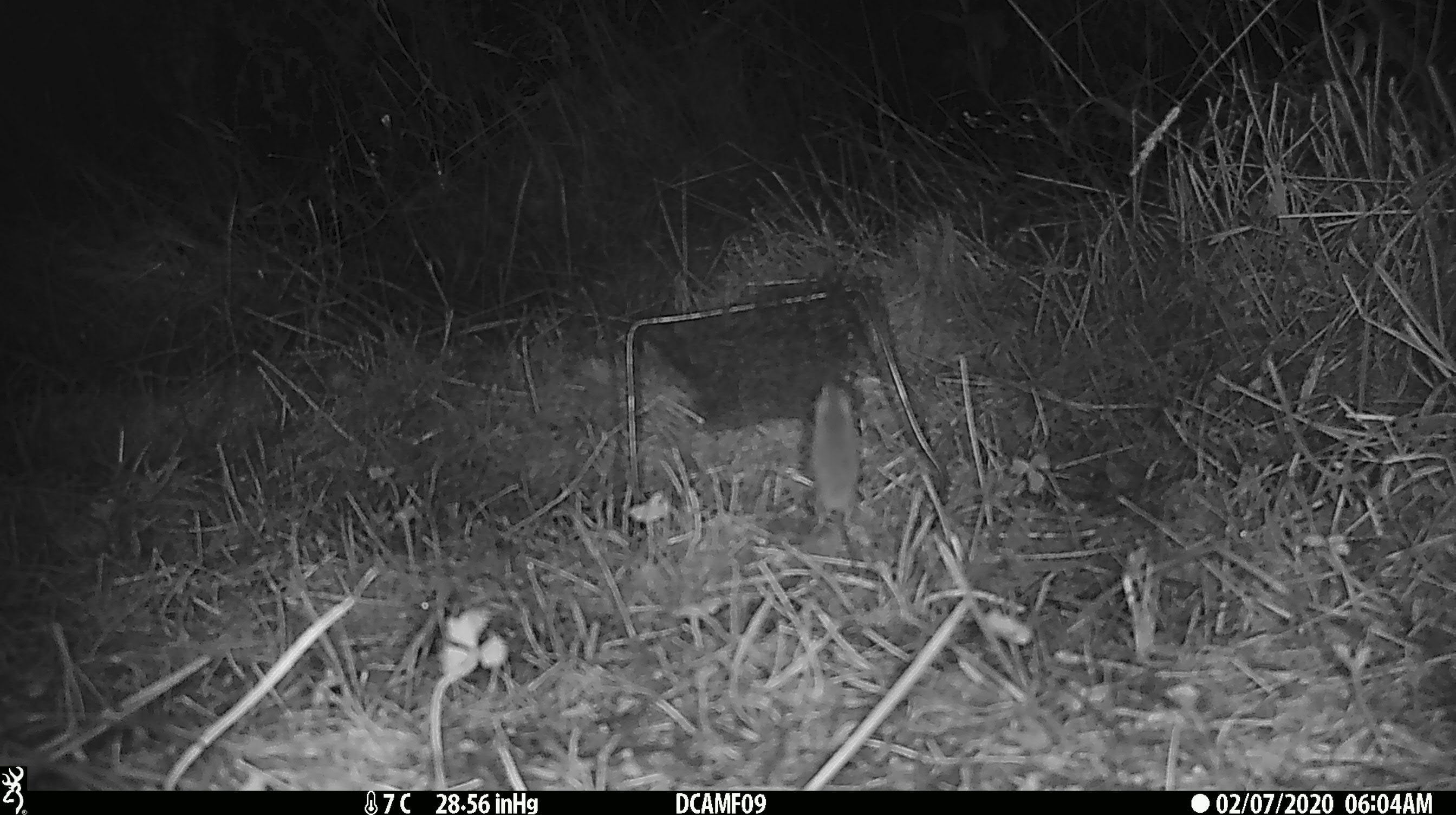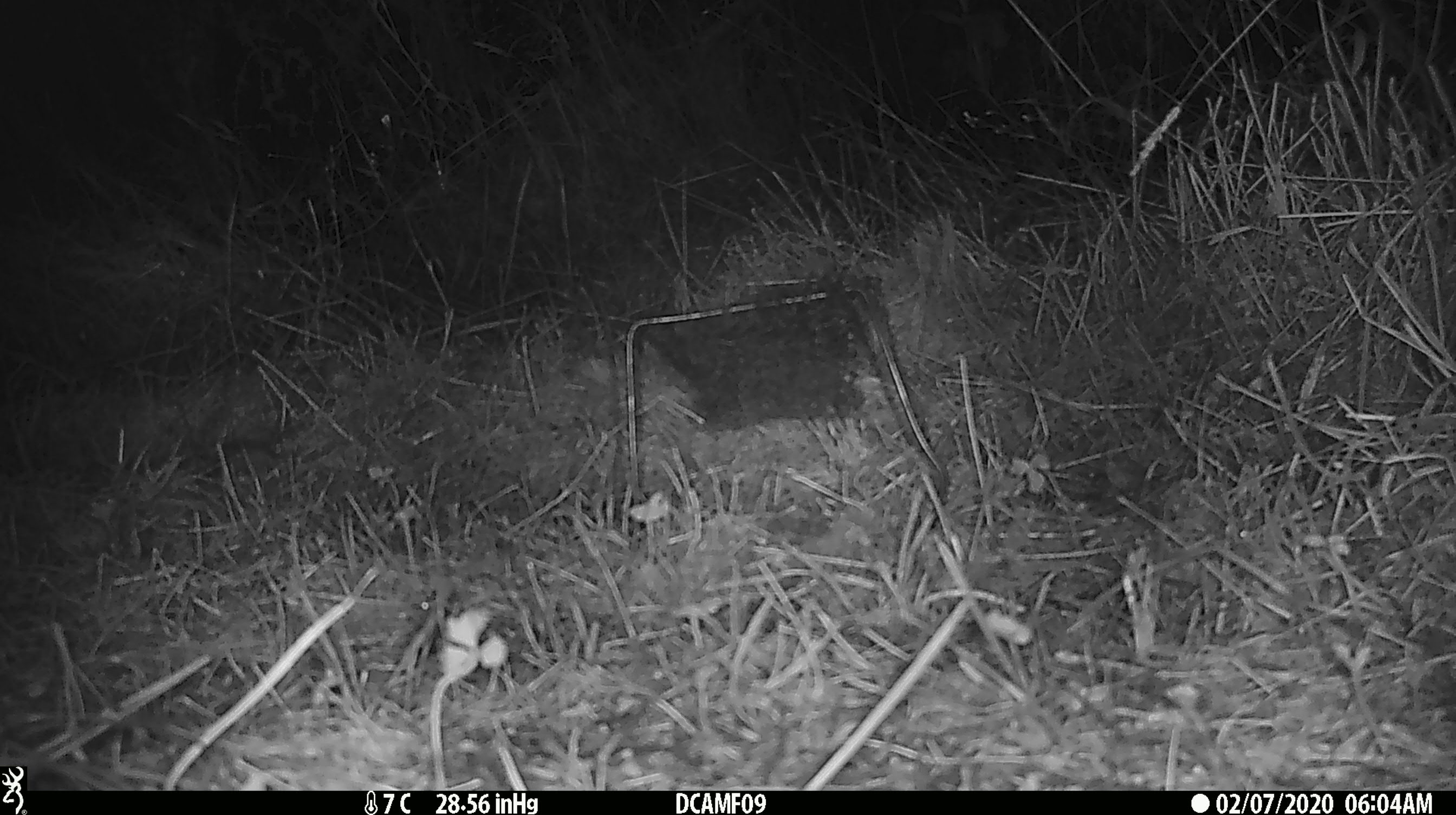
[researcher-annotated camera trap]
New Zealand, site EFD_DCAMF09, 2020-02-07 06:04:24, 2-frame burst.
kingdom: Animalia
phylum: Chordata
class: Mammalia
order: Rodentia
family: Muridae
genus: Mus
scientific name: Mus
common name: mouse